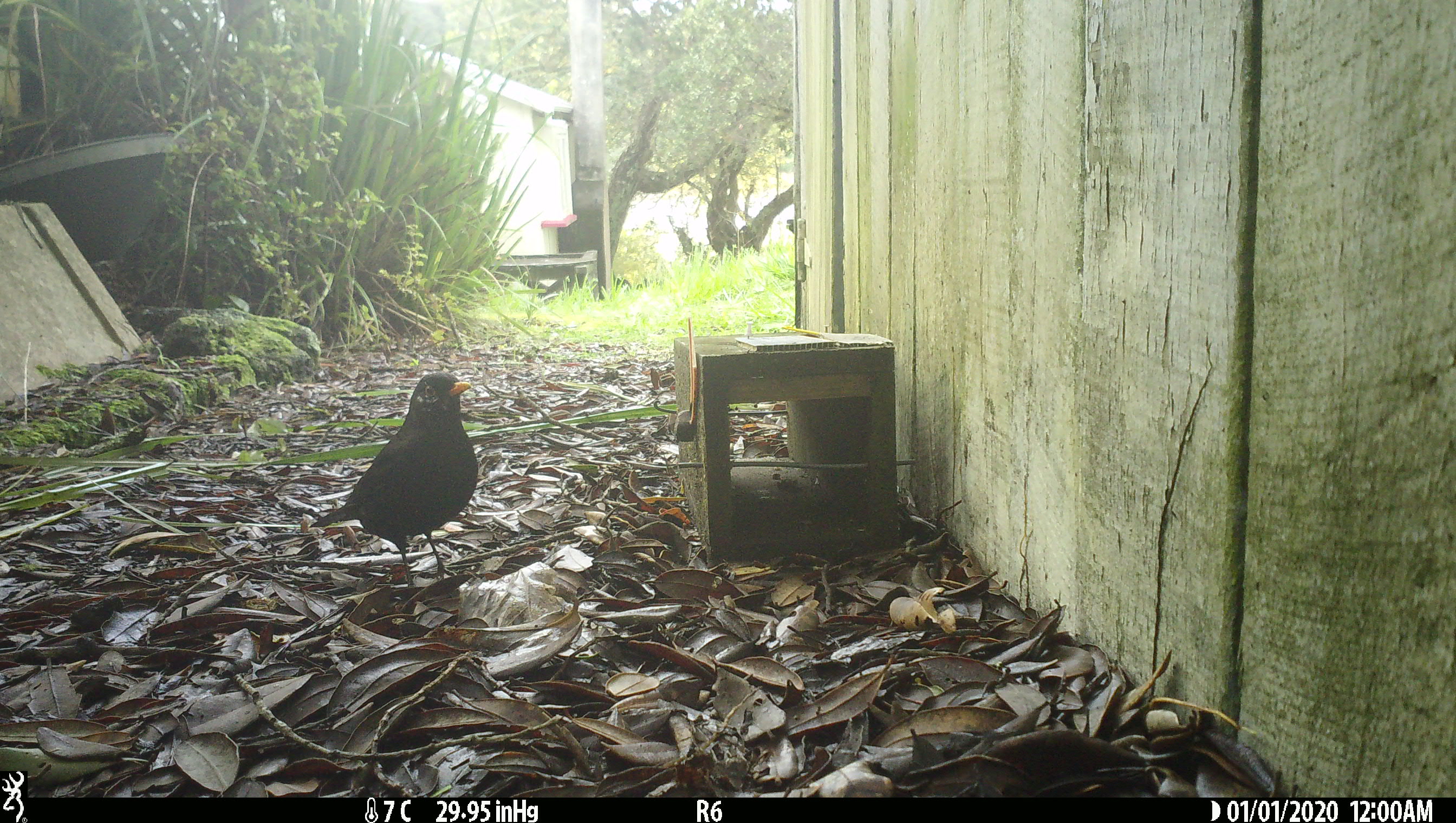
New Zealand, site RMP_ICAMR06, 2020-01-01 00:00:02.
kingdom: Animalia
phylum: Chordata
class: Aves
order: Passeriformes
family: Turdidae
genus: Turdus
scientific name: Turdus merula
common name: eurasian blackbird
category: blackbird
Blackbird (eurasian blackbird) (Turdus merula).